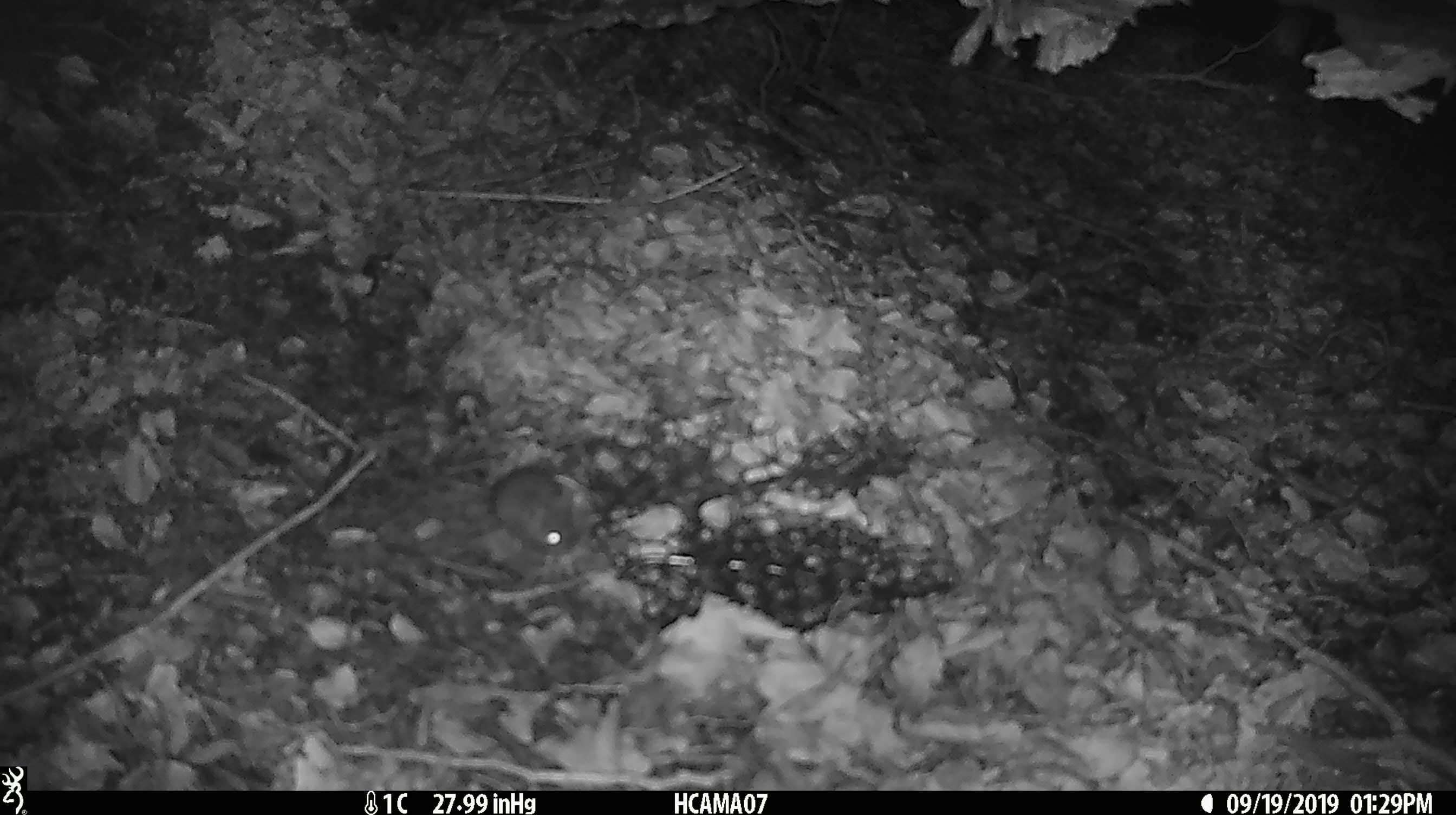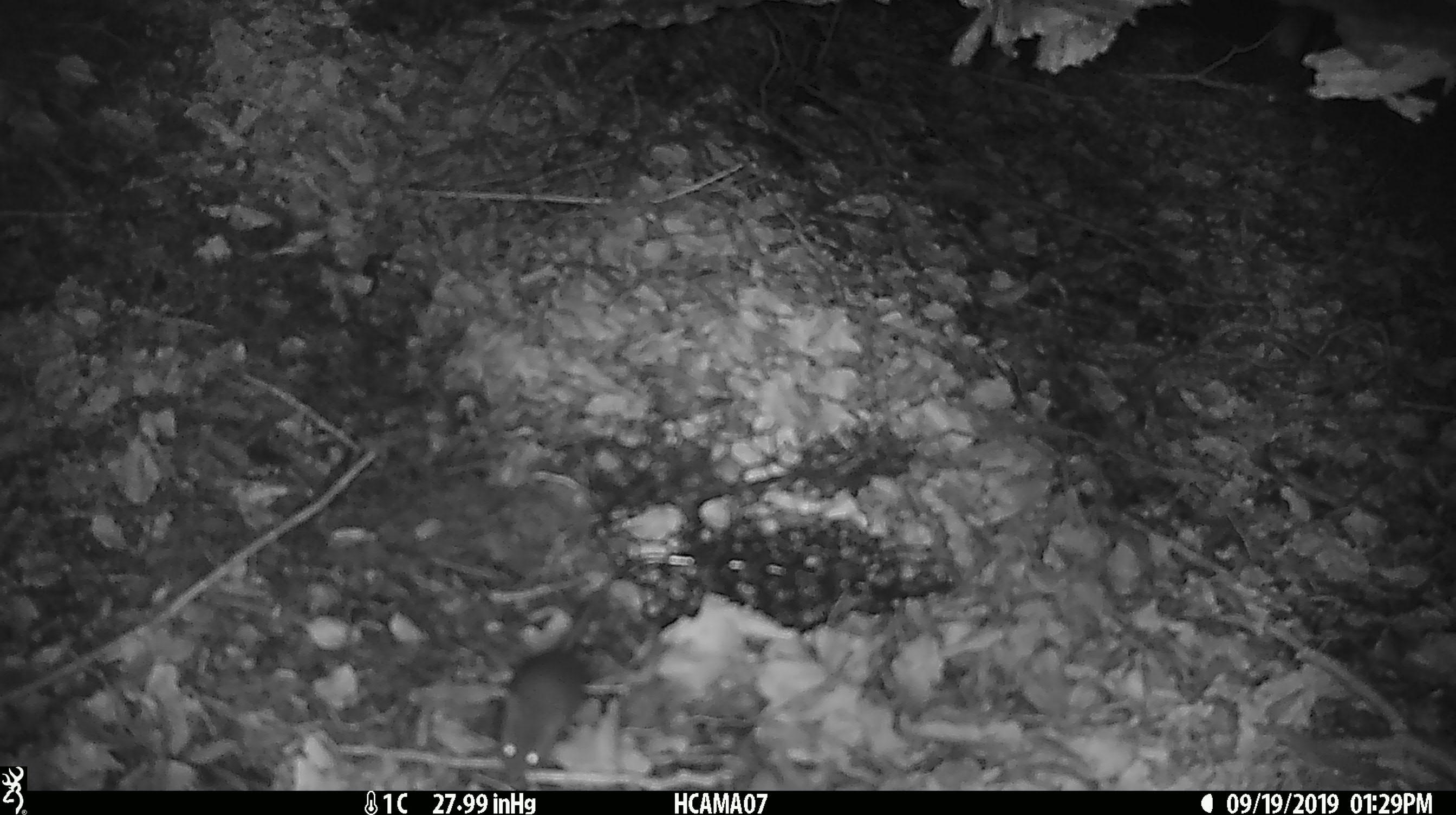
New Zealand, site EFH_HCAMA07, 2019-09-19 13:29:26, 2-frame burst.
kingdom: Animalia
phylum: Chordata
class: Mammalia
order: Rodentia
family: Muridae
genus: Mus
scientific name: Mus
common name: mouse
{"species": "mouse (Mus)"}